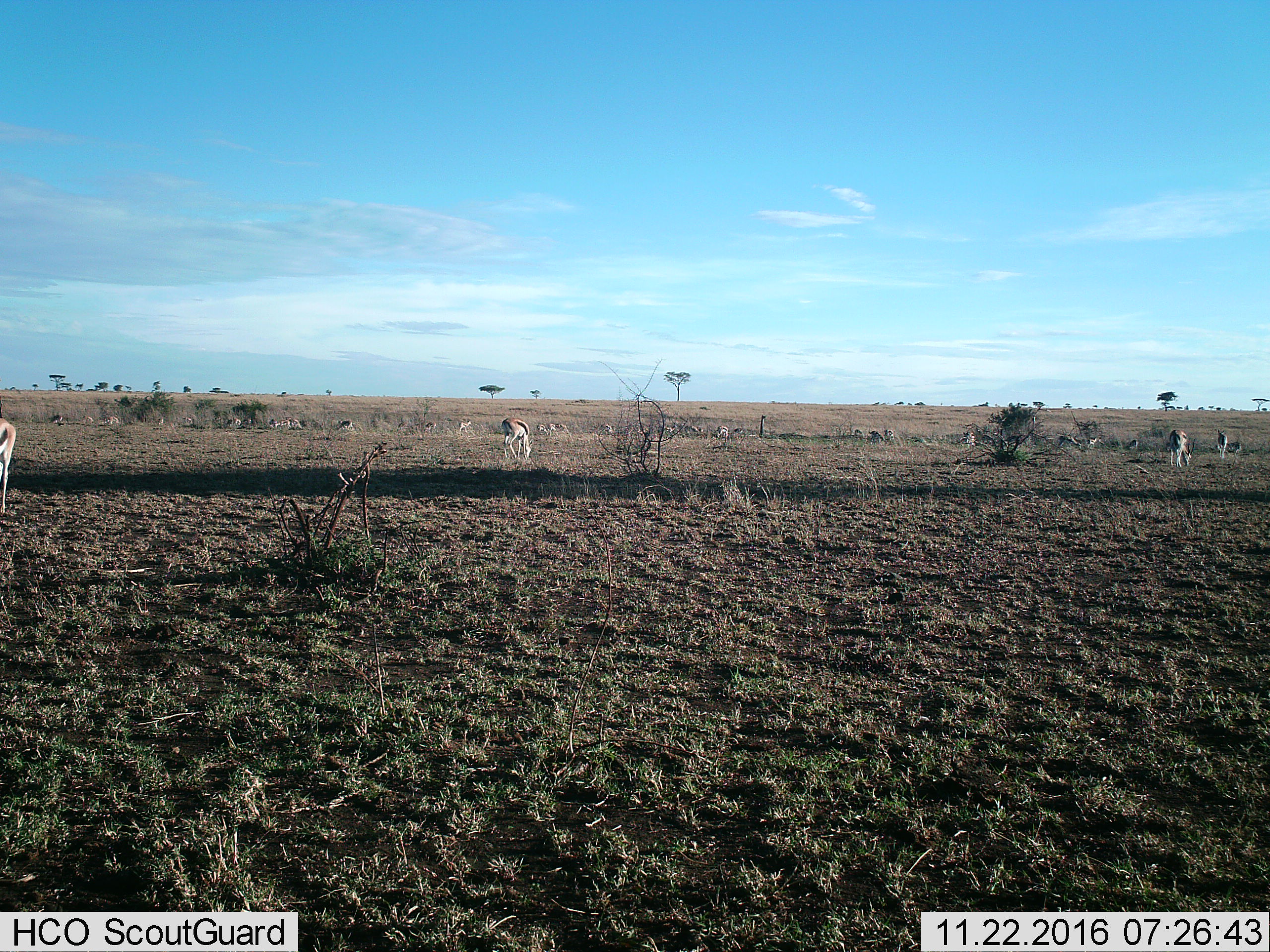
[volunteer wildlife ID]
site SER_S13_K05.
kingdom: Animalia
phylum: Chordata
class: Mammalia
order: Artiodactyla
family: Bovidae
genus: Eudorcas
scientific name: Eudorcas thomsonii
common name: thomson's gazelle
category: gazellethomsons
Gazellethomsons (thomson's gazelle) (Eudorcas thomsonii), count 11-50. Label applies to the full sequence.